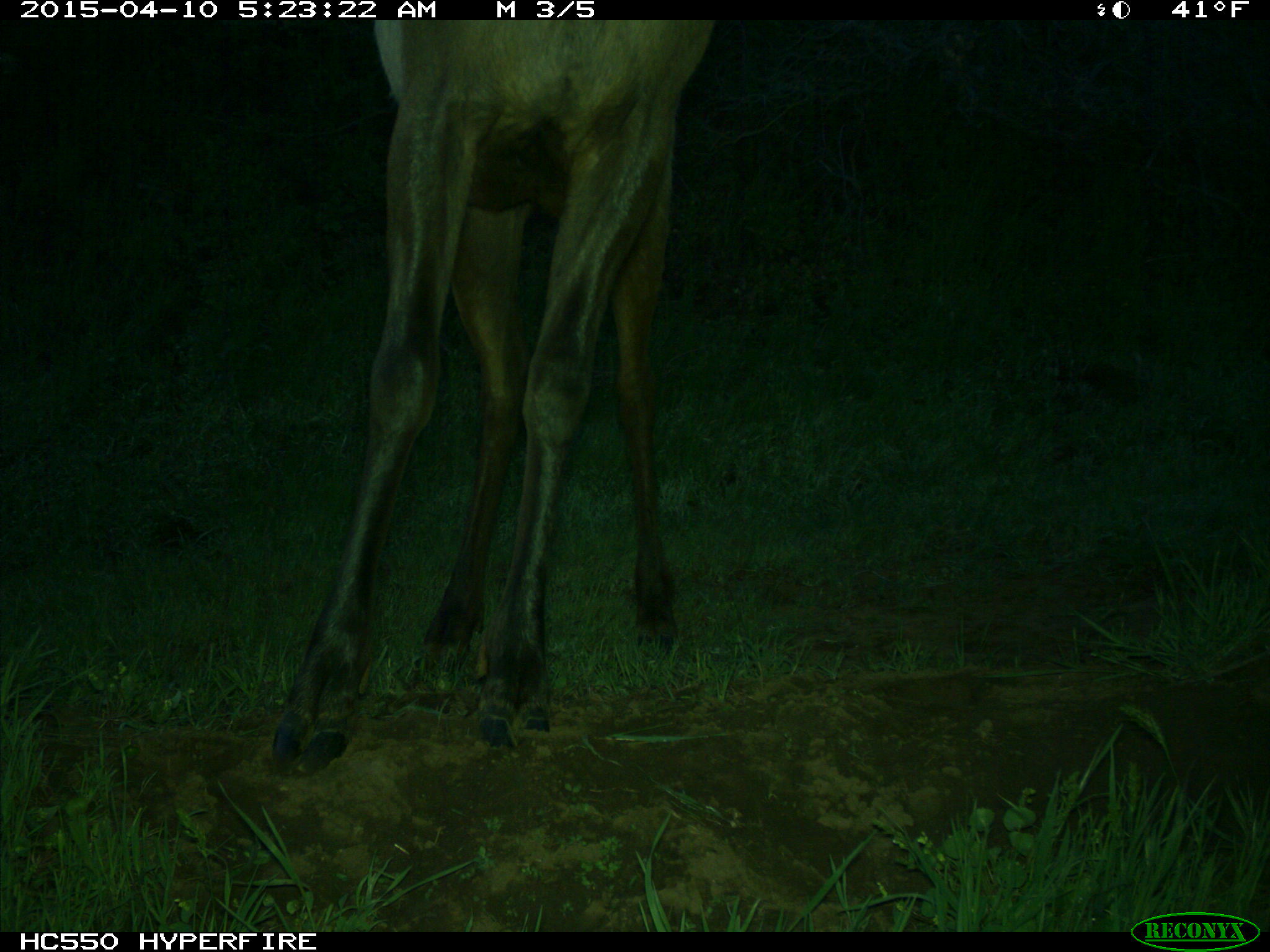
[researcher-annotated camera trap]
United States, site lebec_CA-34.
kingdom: Animalia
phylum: Chordata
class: Mammalia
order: Artiodactyla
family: Cervidae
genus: Cervus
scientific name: Cervus canadensis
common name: elk